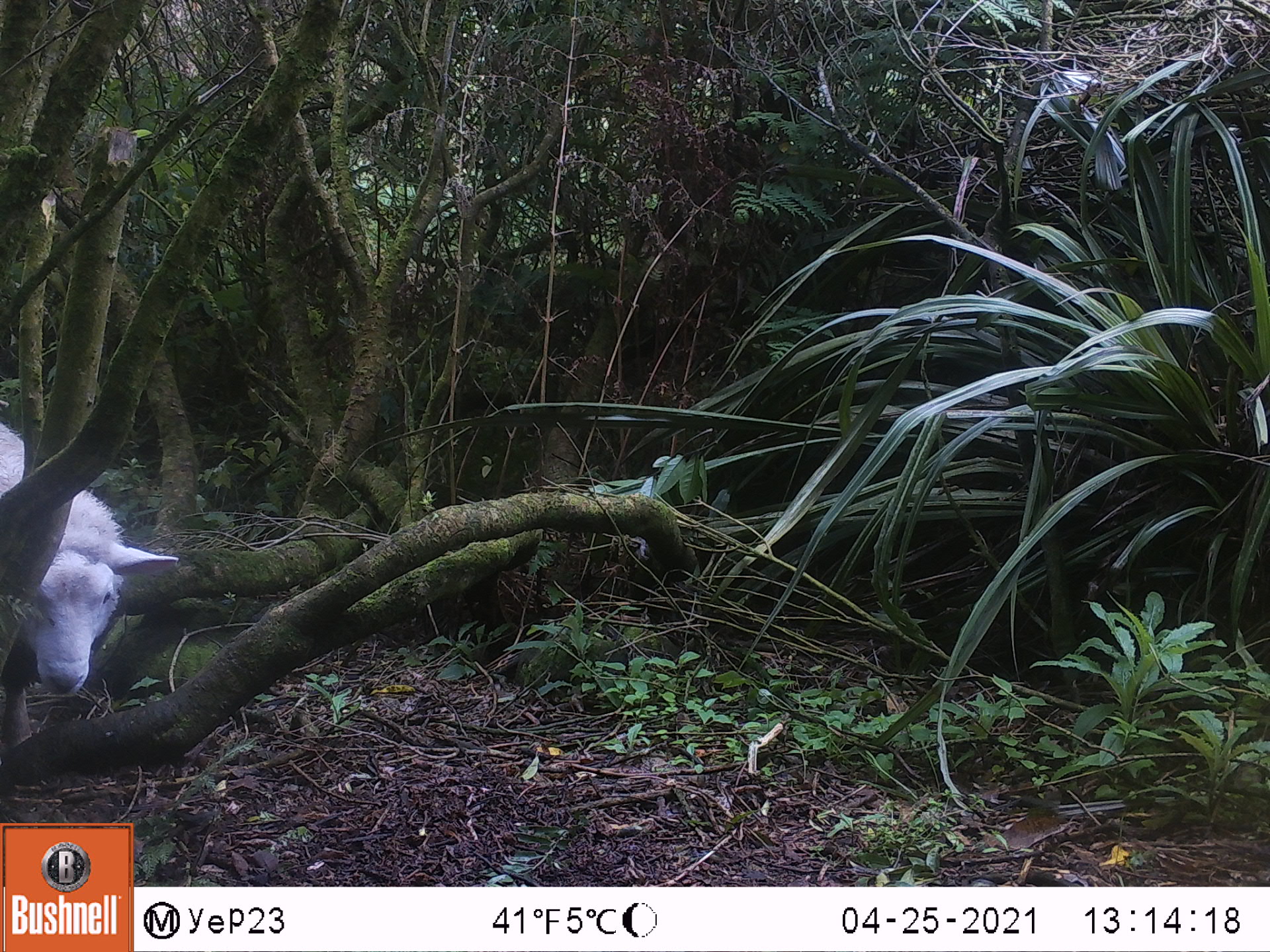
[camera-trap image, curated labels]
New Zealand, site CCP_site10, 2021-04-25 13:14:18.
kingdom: Animalia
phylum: Chordata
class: Mammalia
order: Artiodactyla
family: Bovidae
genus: Ovis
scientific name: Ovis aries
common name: domestic sheep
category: sheep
Sheep (domestic sheep) (Ovis aries).